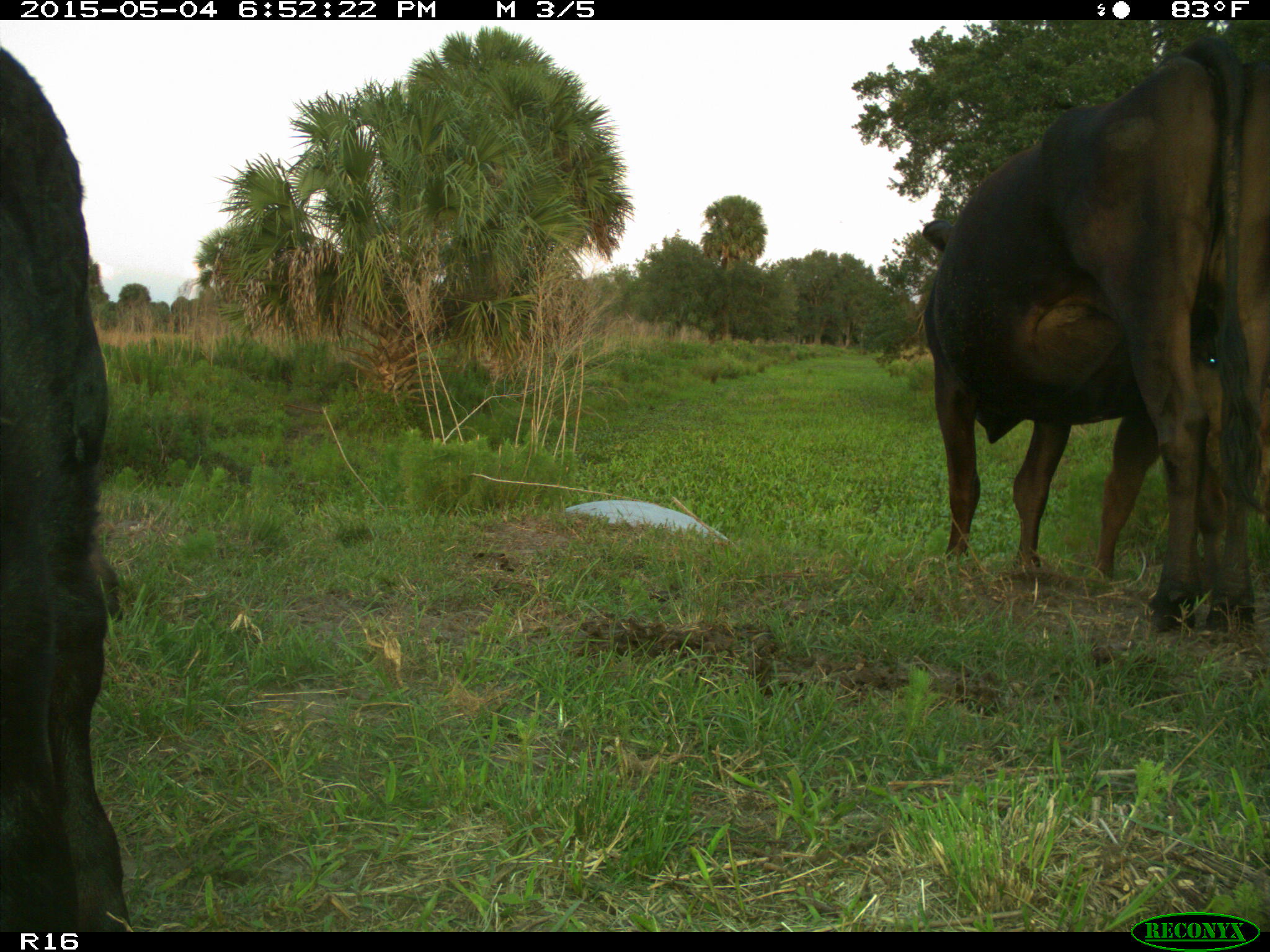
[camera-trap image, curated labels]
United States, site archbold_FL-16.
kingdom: Animalia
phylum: Chordata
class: Mammalia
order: Artiodactyla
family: Bovidae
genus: Bos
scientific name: Bos taurus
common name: domestic cow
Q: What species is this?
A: Bos taurus (domestic cow).